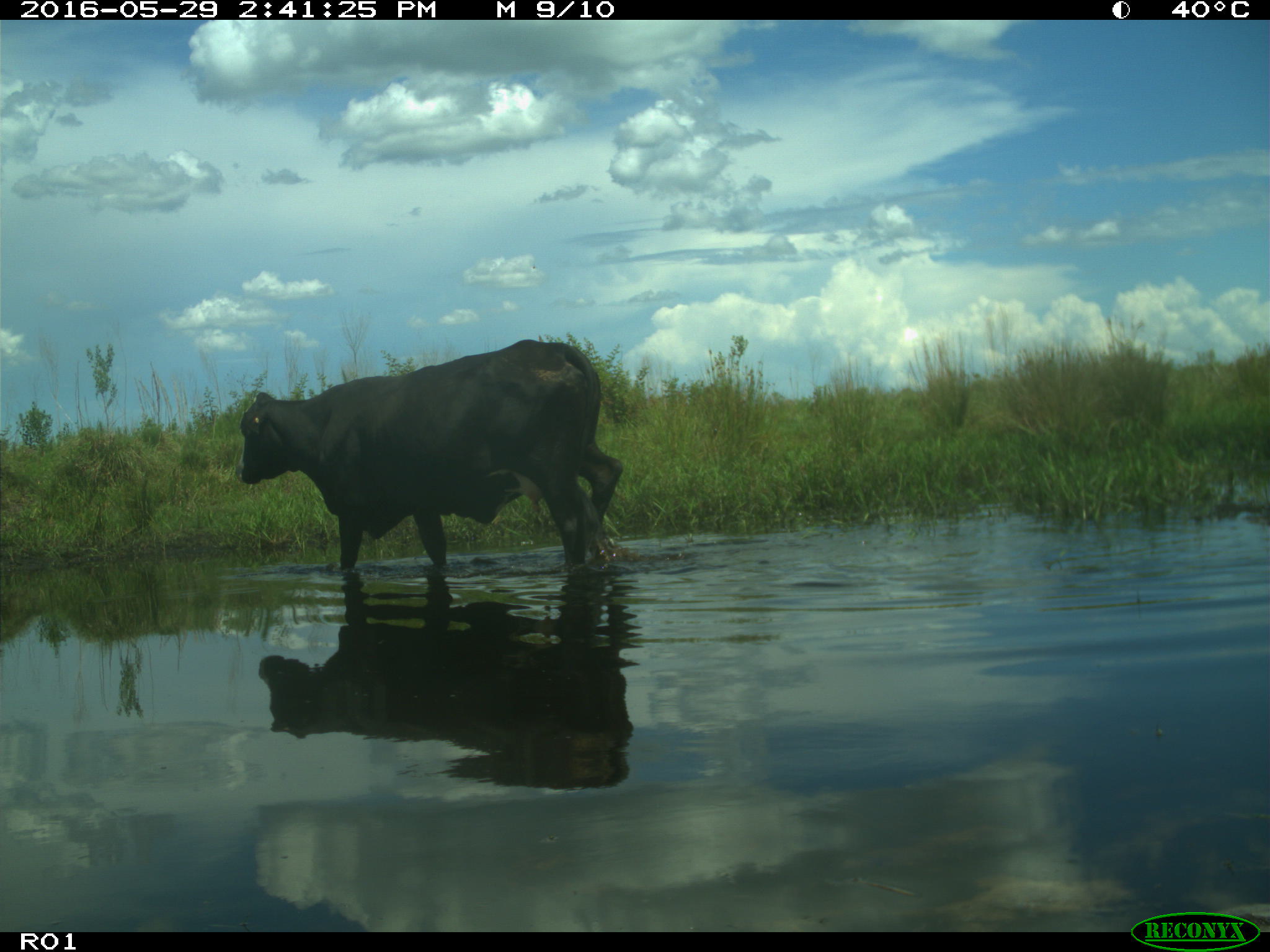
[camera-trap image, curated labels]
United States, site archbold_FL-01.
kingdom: Animalia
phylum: Chordata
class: Mammalia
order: Artiodactyla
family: Bovidae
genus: Bos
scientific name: Bos taurus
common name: domestic cow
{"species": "Bos taurus (domestic cow)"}